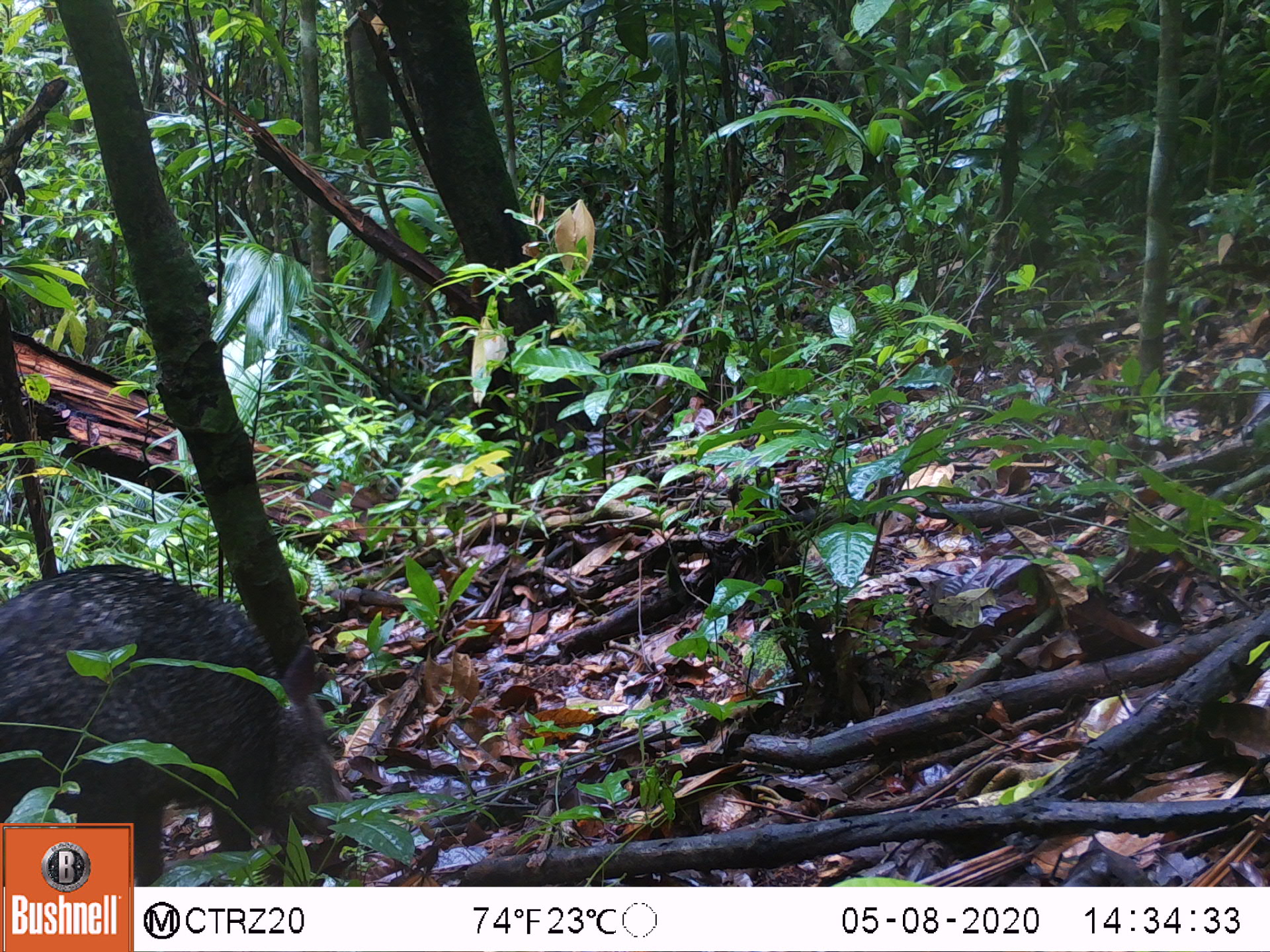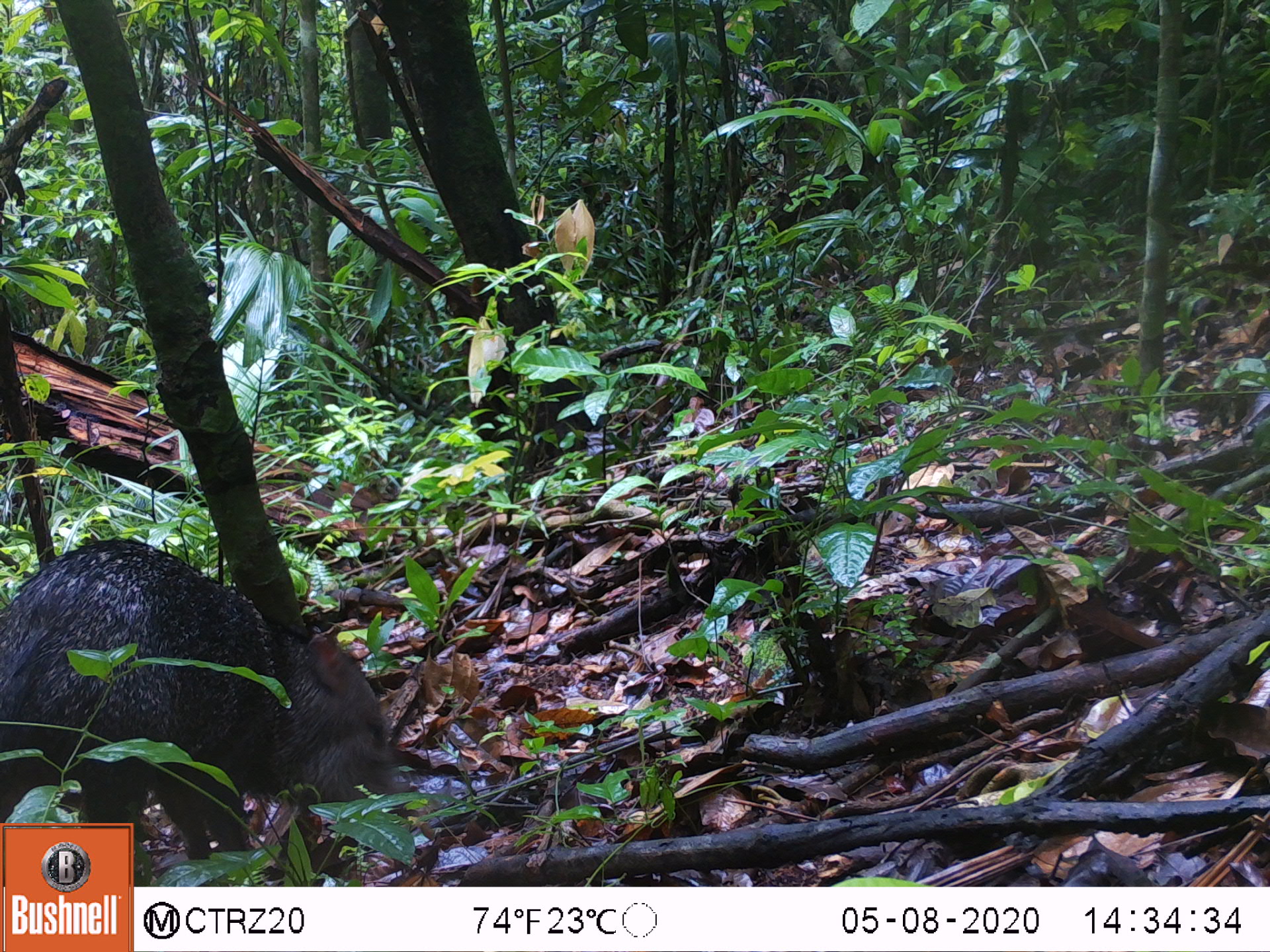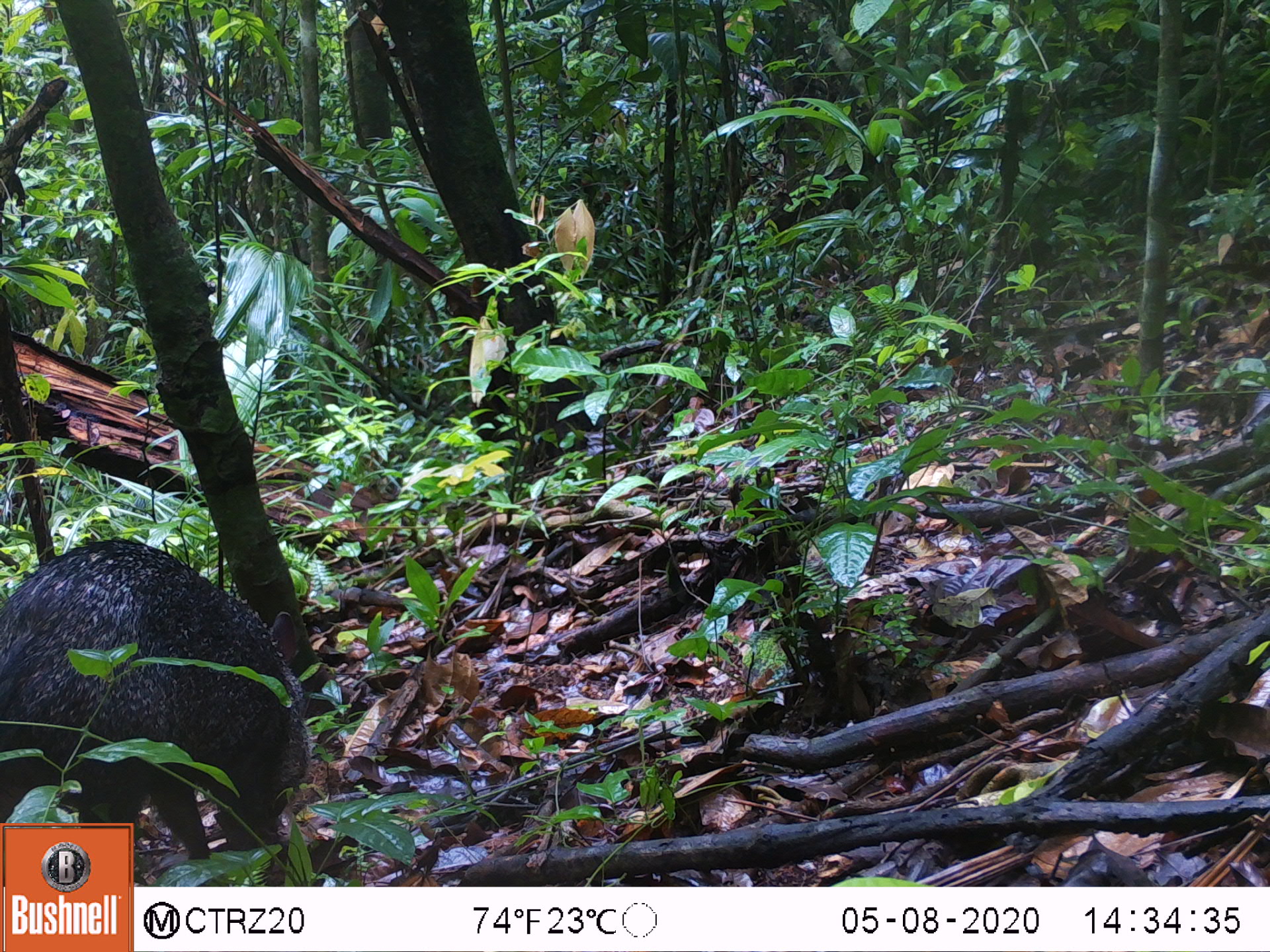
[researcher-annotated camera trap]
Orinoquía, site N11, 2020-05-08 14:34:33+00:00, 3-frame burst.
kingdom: Animalia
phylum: Chordata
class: Mammalia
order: Artiodactyla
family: Tayassuidae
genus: Pecari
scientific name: Pecari tajacu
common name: collared peccary